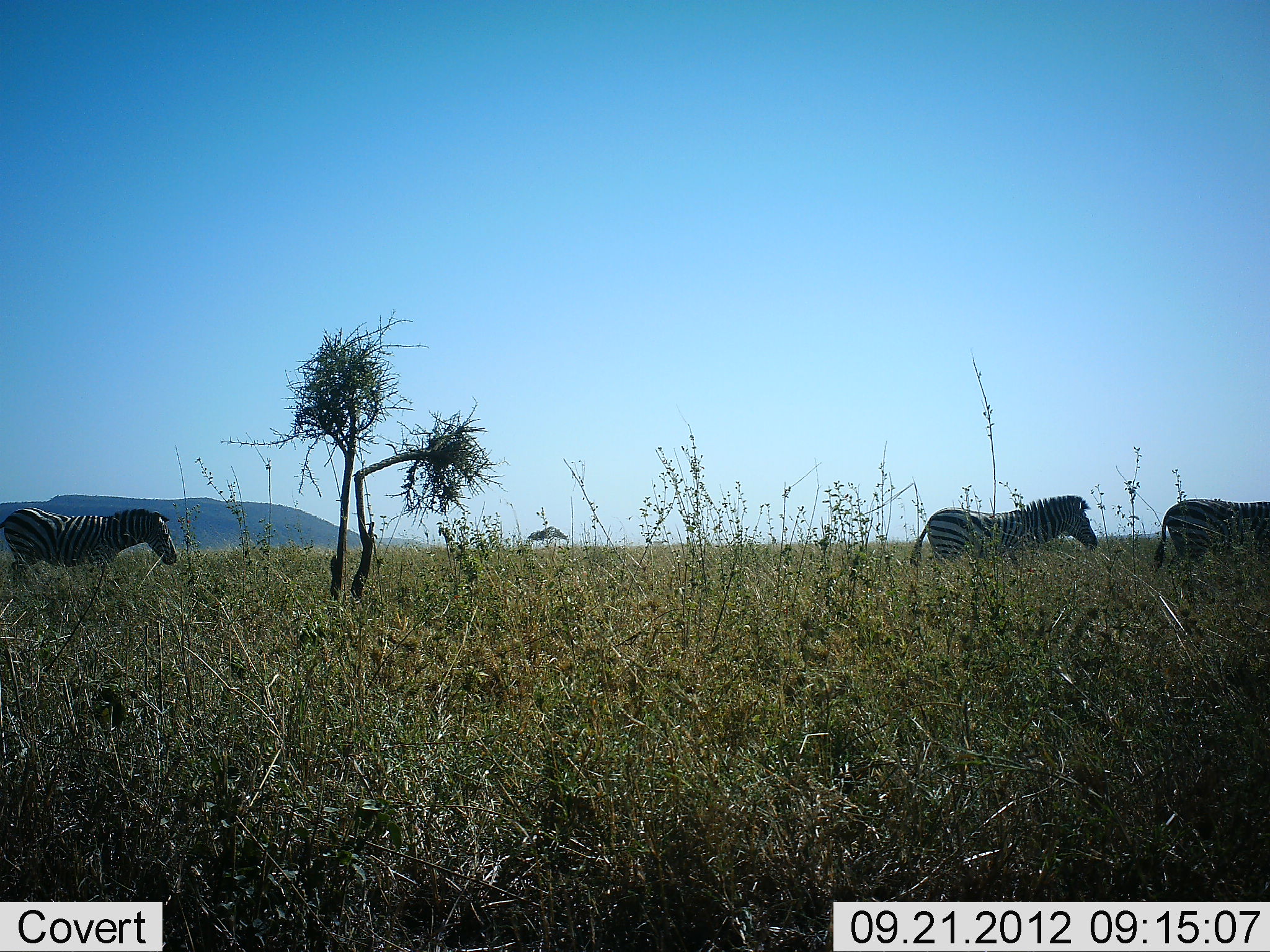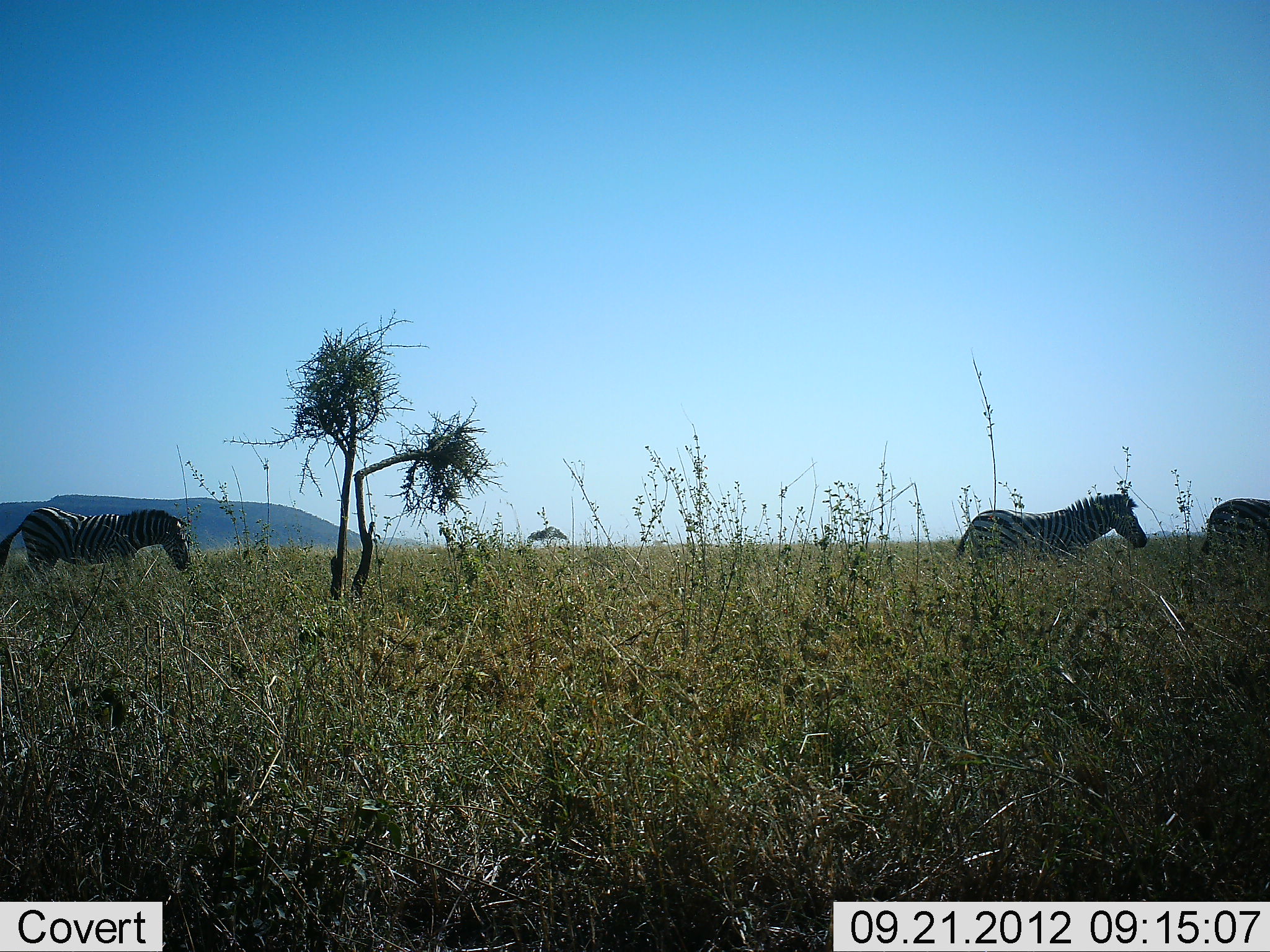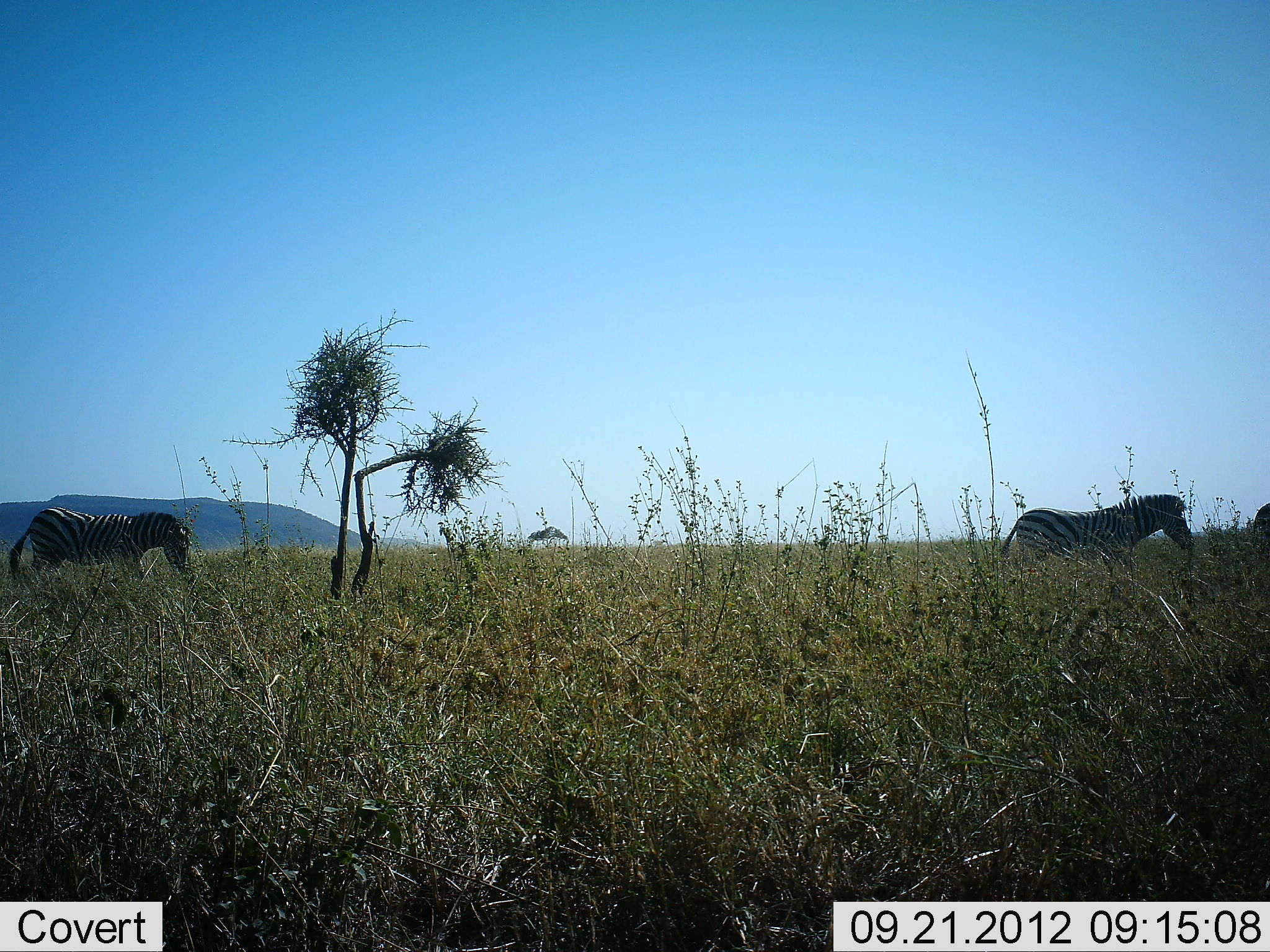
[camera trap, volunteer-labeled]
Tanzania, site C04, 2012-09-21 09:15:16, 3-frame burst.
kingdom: Animalia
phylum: Chordata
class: Mammalia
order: Perissodactyla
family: Equidae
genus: Equus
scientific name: Equus quagga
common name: plains zebra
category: zebra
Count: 3.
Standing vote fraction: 0%.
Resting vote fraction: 0%.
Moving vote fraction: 100%.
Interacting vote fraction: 0%.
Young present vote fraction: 0%.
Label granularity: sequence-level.